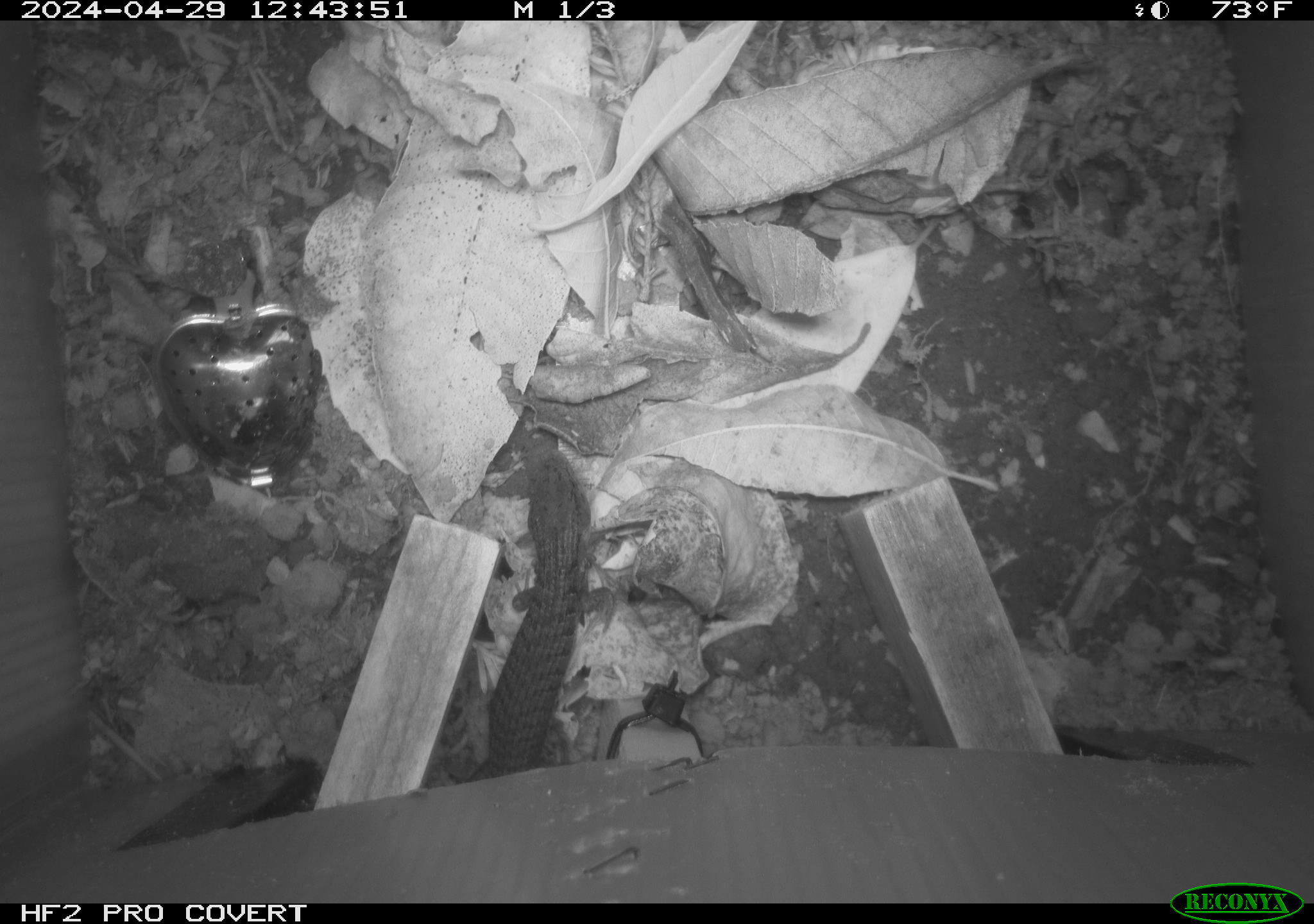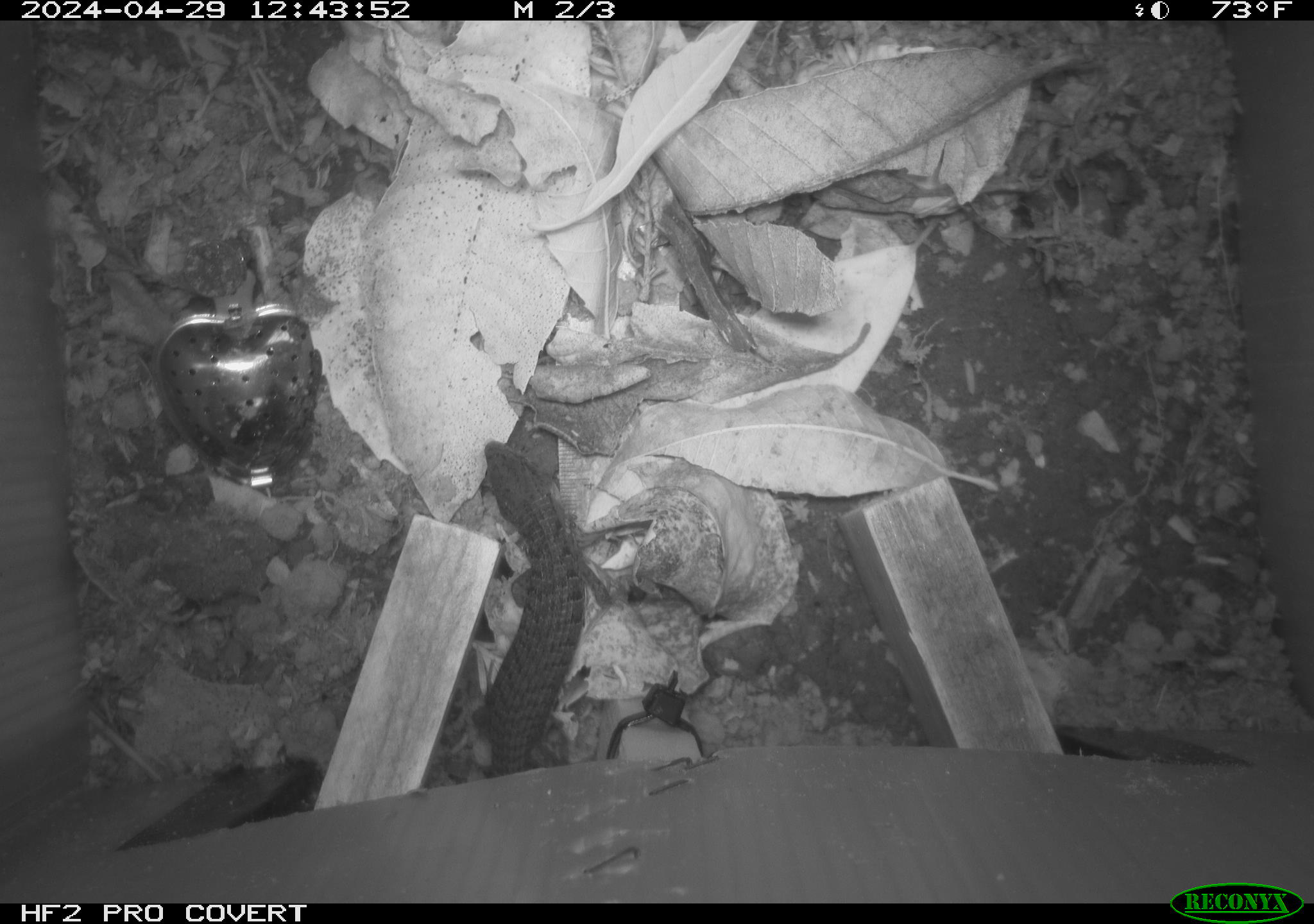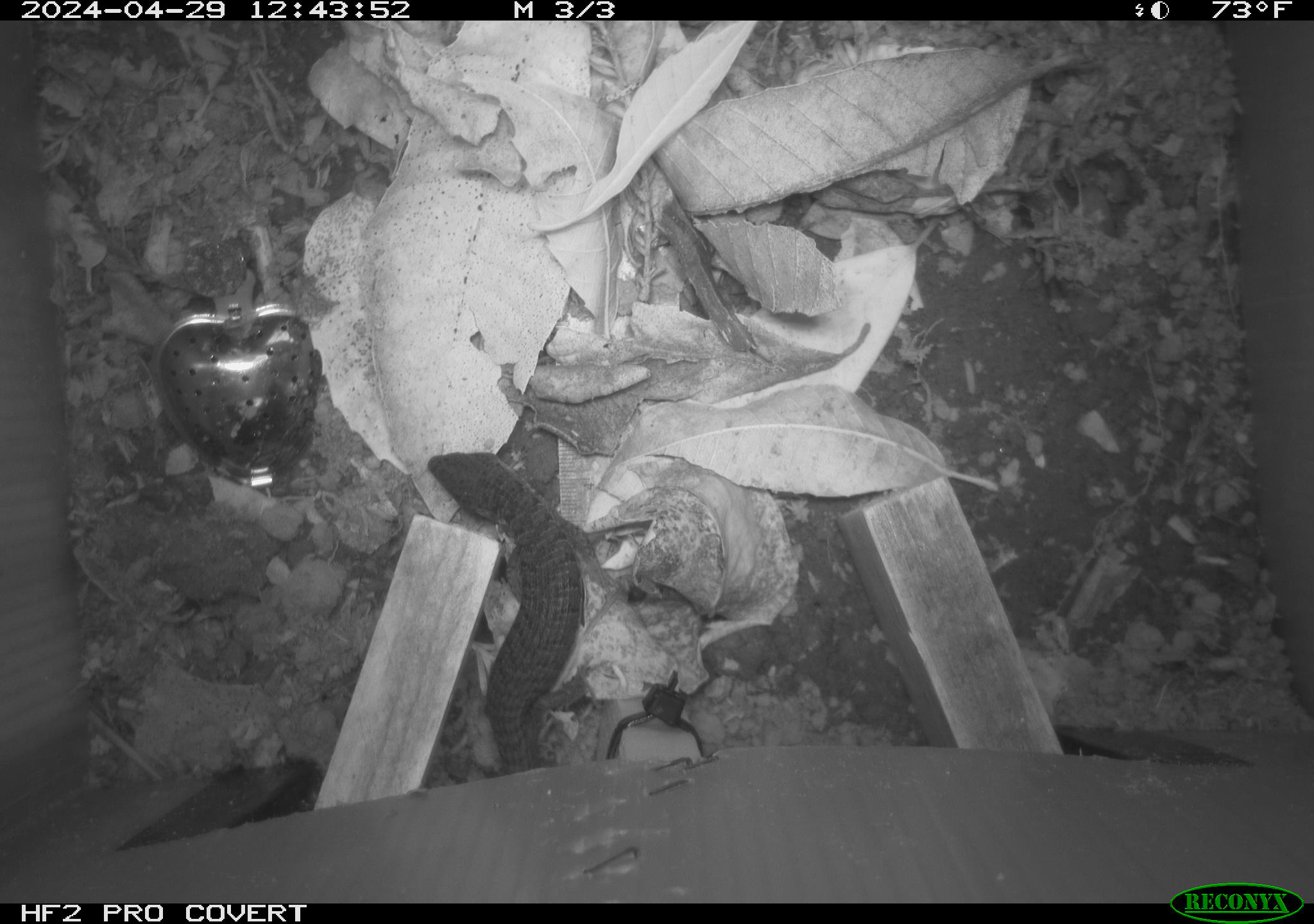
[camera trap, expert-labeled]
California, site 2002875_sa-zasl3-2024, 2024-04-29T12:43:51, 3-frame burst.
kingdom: Animalia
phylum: Chordata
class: Reptilia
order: Squamata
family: Anguidae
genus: Elgaria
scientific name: Elgaria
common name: alligator lizards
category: elgaria species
Elgaria species (alligator lizards) (Elgaria).